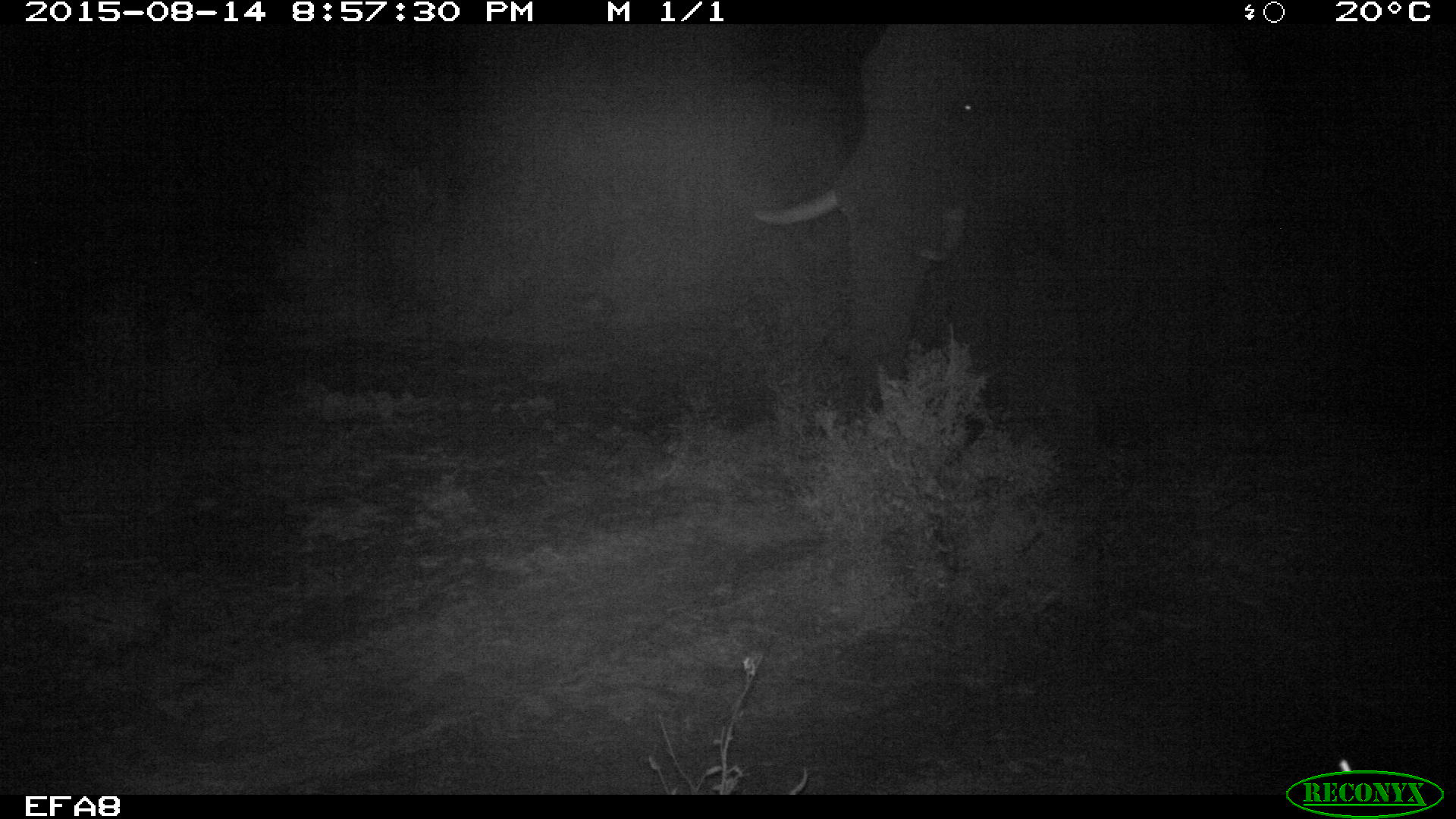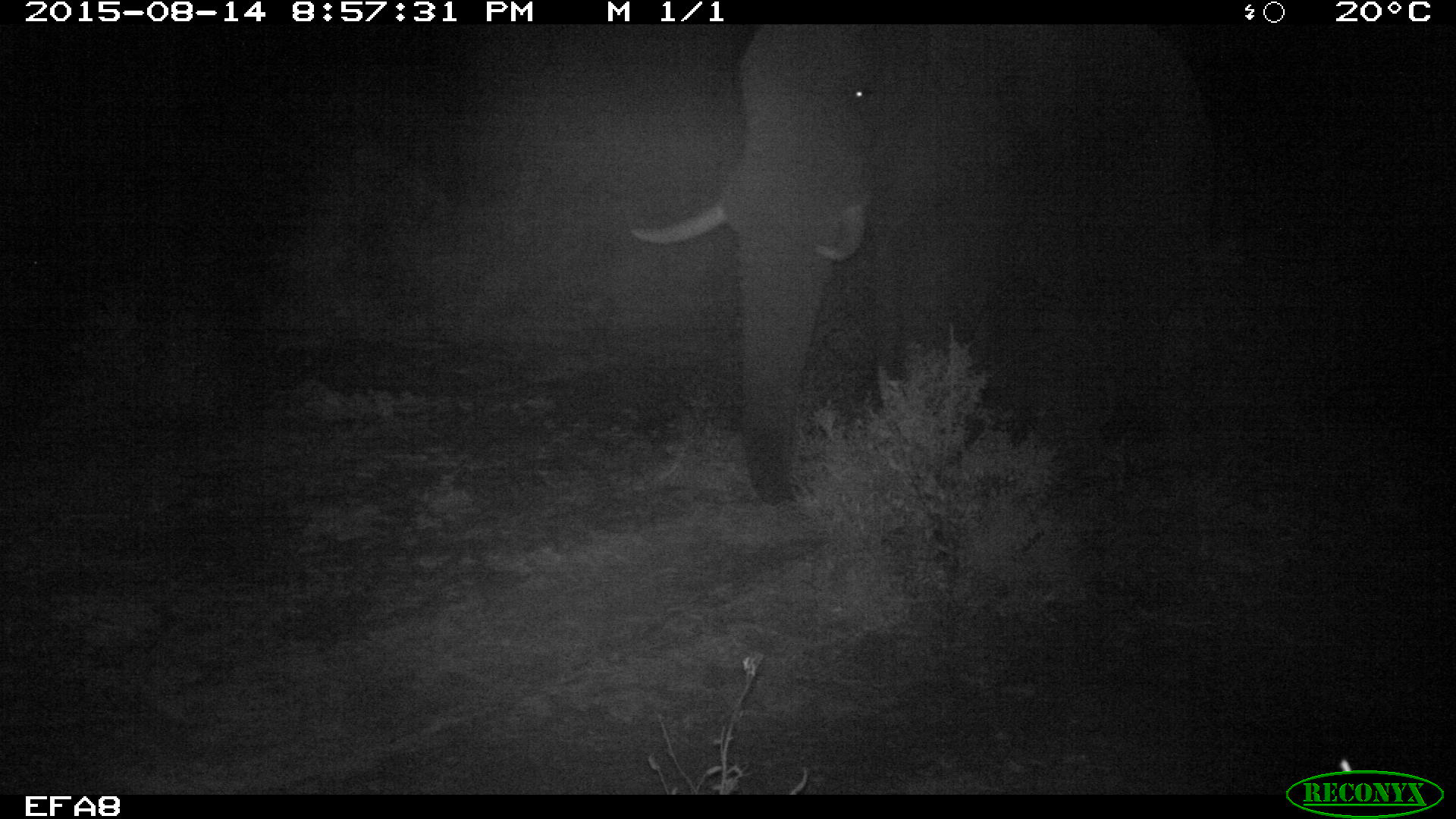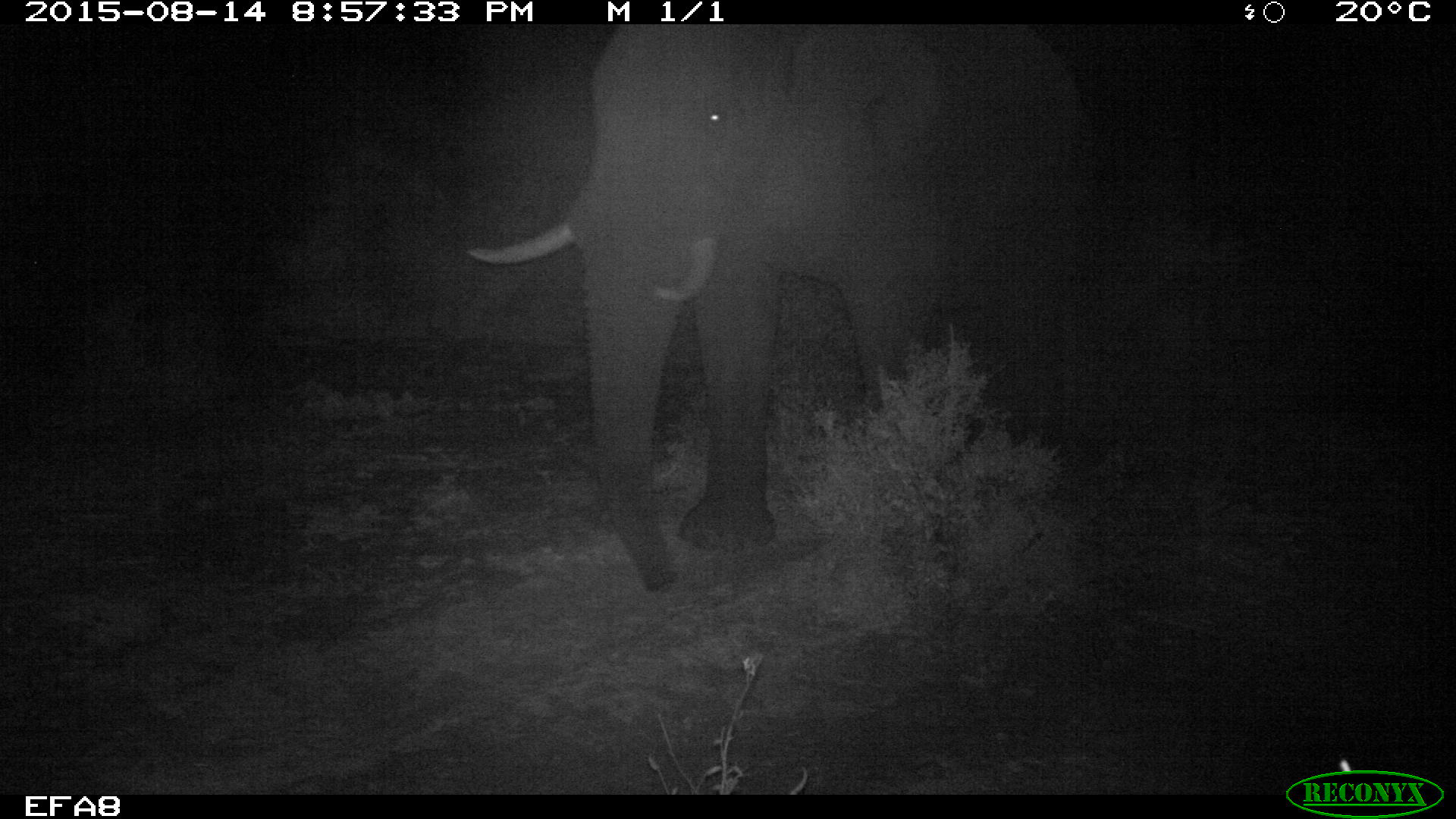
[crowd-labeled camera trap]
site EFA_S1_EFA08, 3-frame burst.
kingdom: Animalia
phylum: Chordata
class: Mammalia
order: Proboscidea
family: Elephantidae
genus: Loxodonta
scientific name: Loxodonta africana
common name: african bush elephant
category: elephant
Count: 1.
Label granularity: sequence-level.